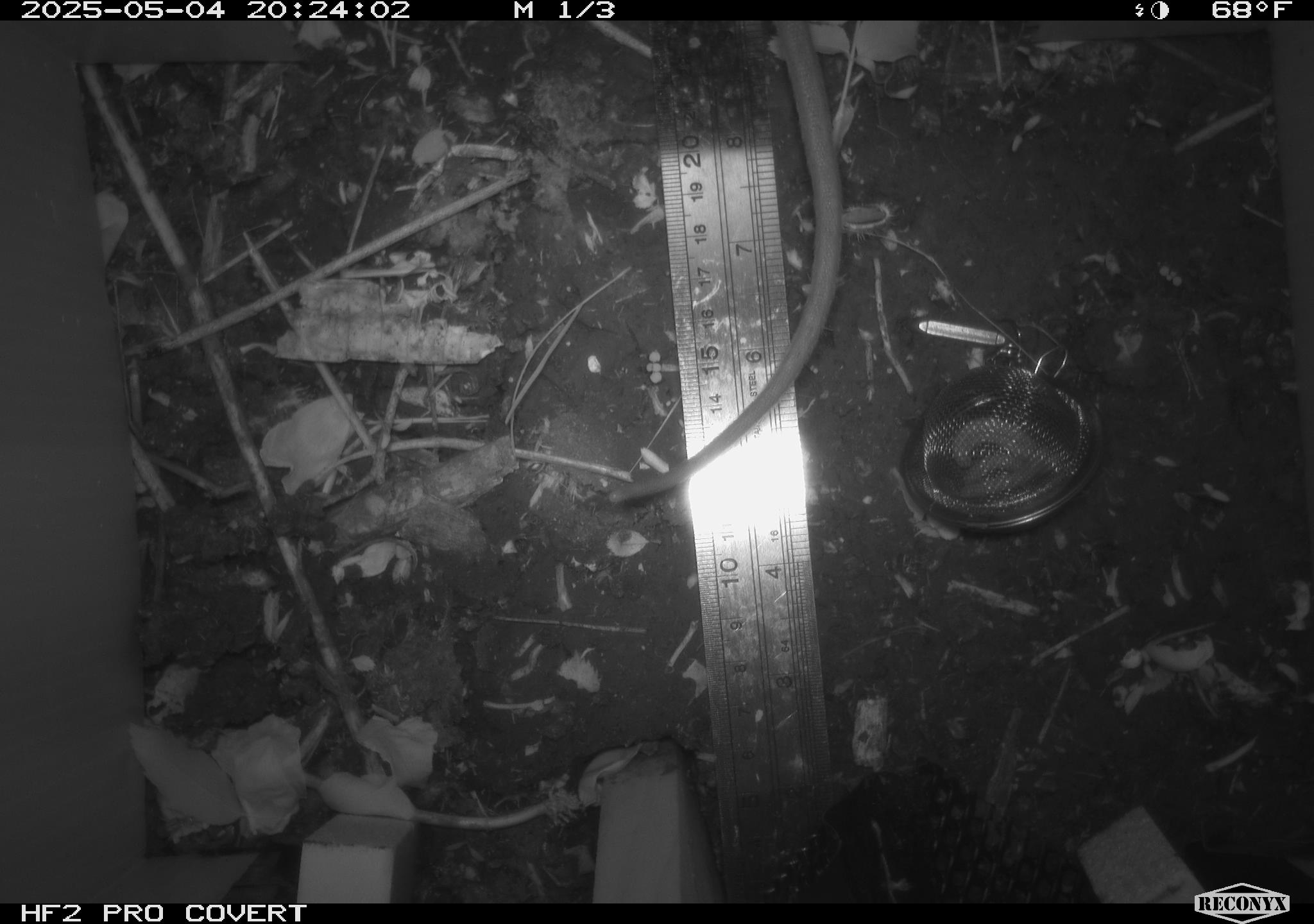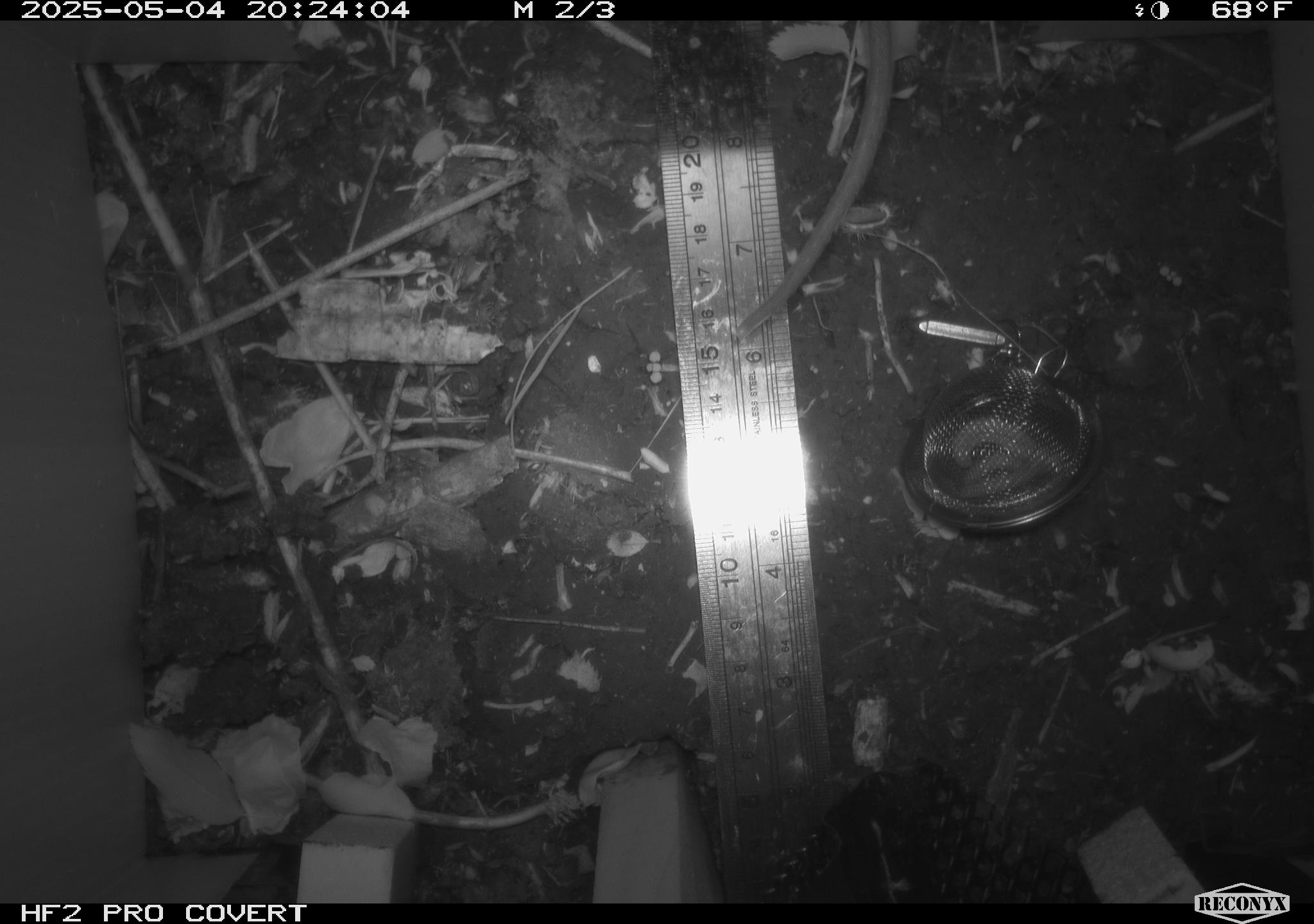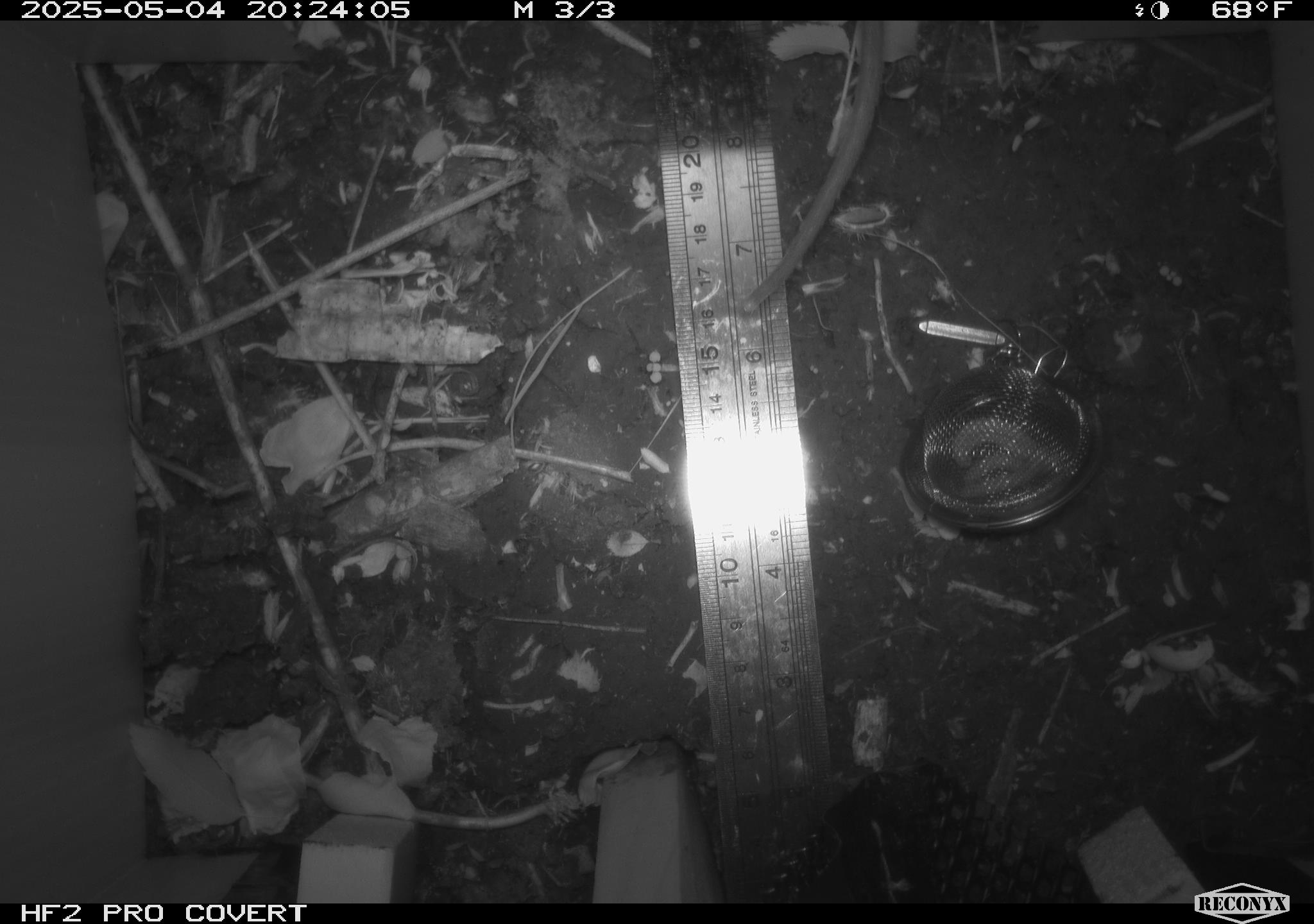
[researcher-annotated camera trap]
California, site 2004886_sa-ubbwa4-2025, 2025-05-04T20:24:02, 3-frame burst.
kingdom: Animalia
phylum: Chordata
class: Mammalia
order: Rodentia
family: Muridae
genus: Rattus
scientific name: Rattus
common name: rat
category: rattus species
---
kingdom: Animalia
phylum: Chordata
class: Mammalia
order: Rodentia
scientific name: Rodentia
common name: rodent